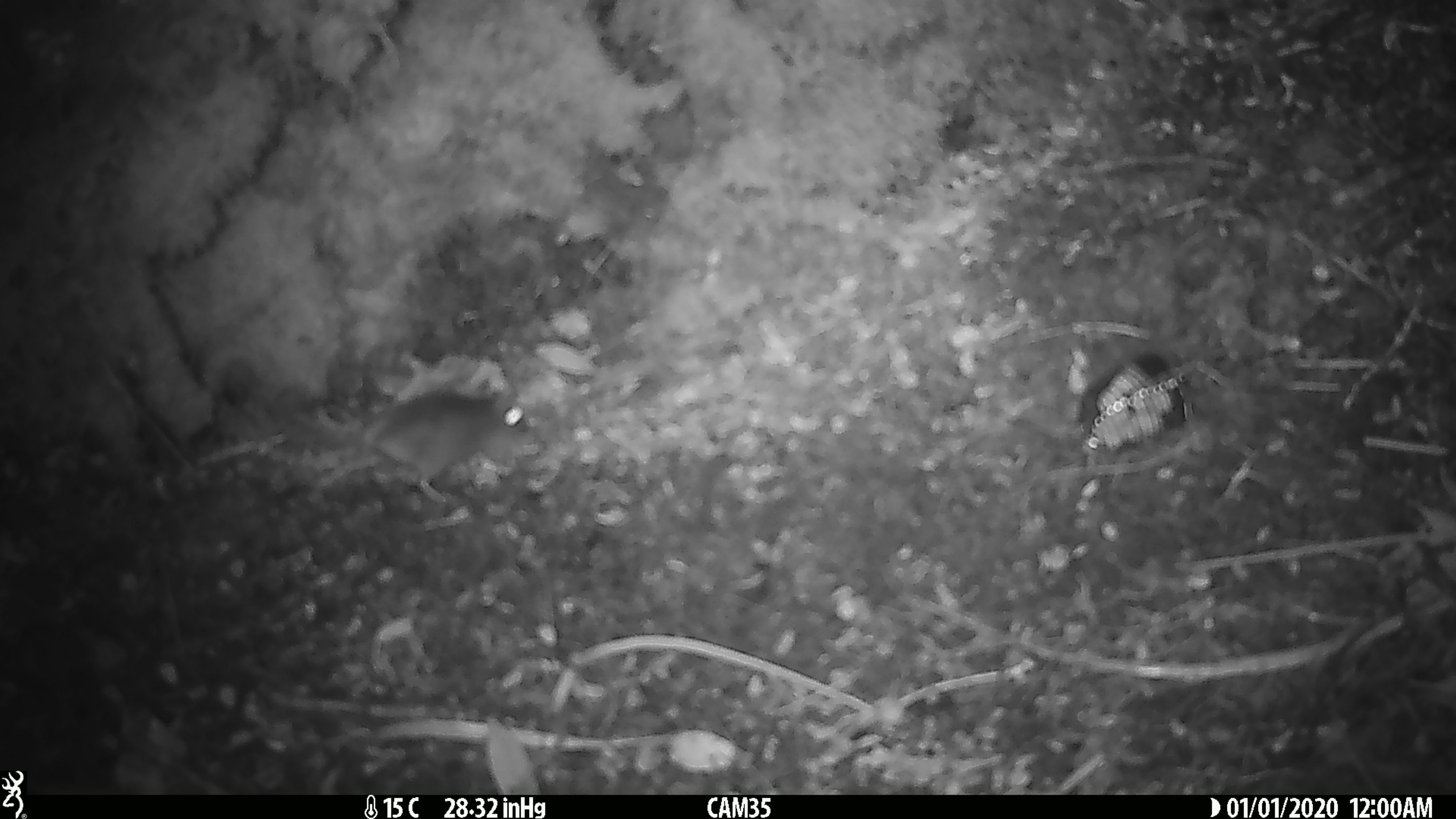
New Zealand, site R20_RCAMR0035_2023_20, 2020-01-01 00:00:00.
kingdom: Animalia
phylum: Chordata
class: Mammalia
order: Rodentia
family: Muridae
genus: Mus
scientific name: Mus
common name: mouse